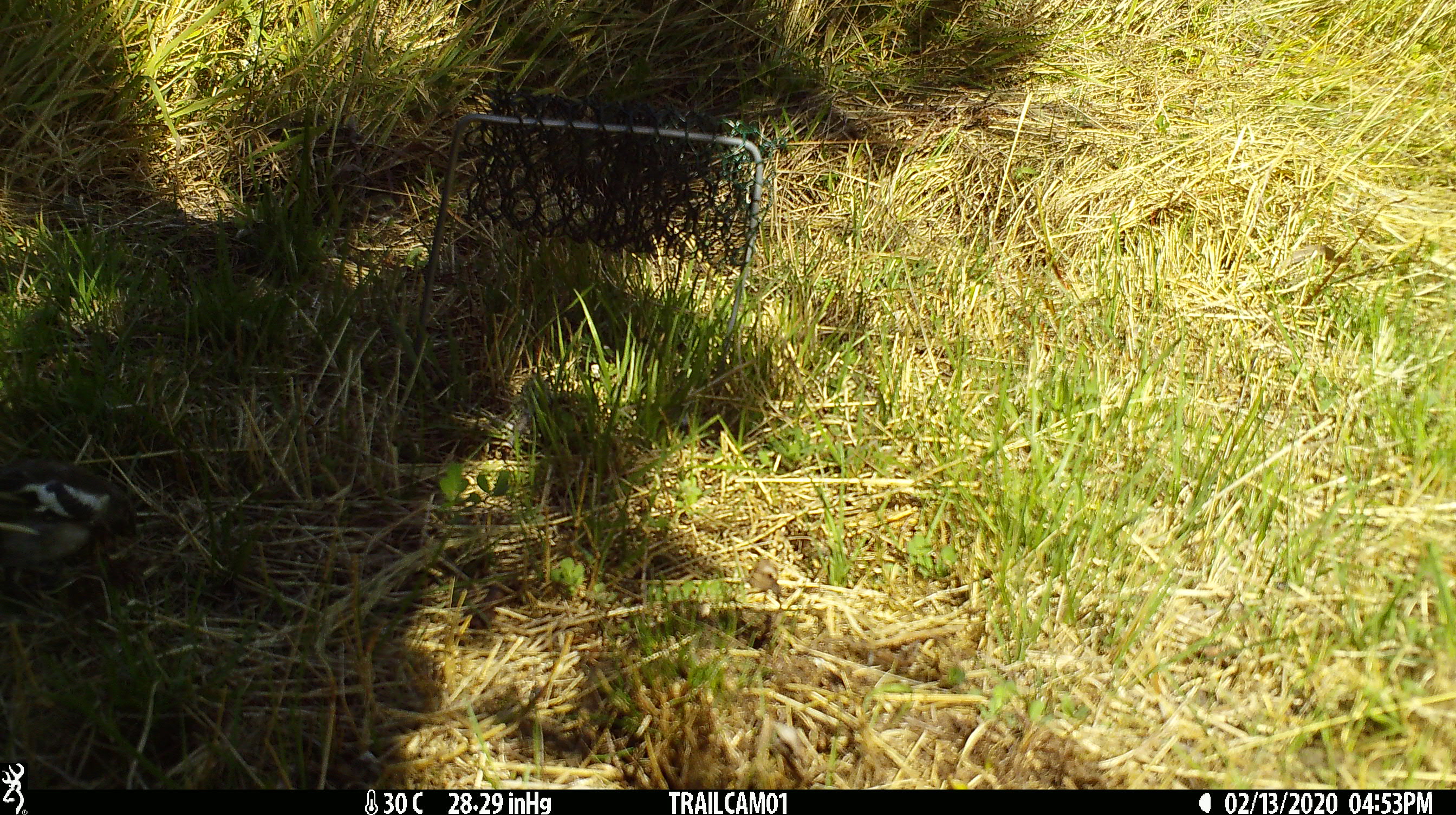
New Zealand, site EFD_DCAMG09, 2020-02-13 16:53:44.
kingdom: Animalia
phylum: Chordata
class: Aves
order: Passeriformes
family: Fringillidae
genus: Carduelis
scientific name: Carduelis carduelis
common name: european goldfinch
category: goldfinch